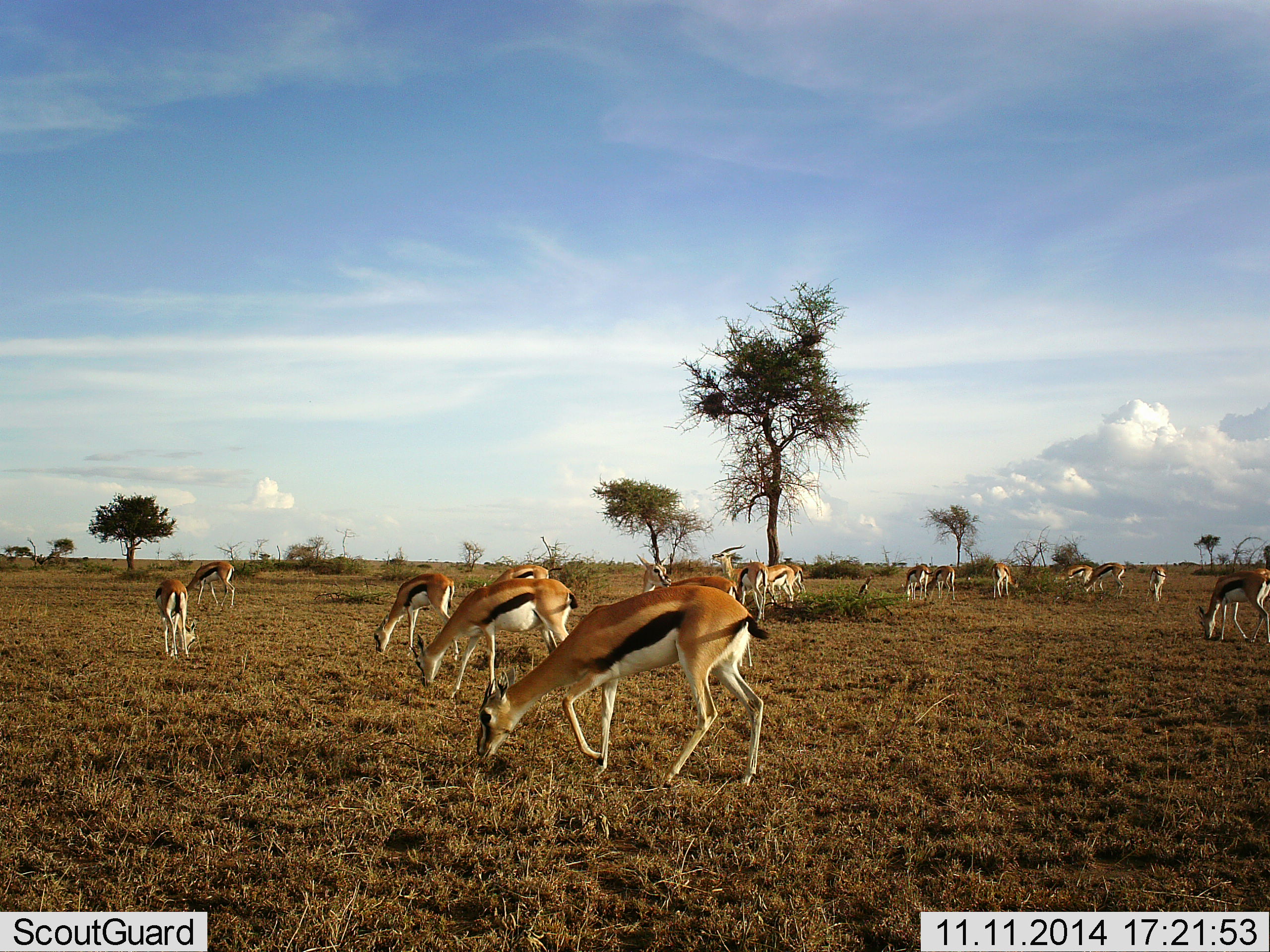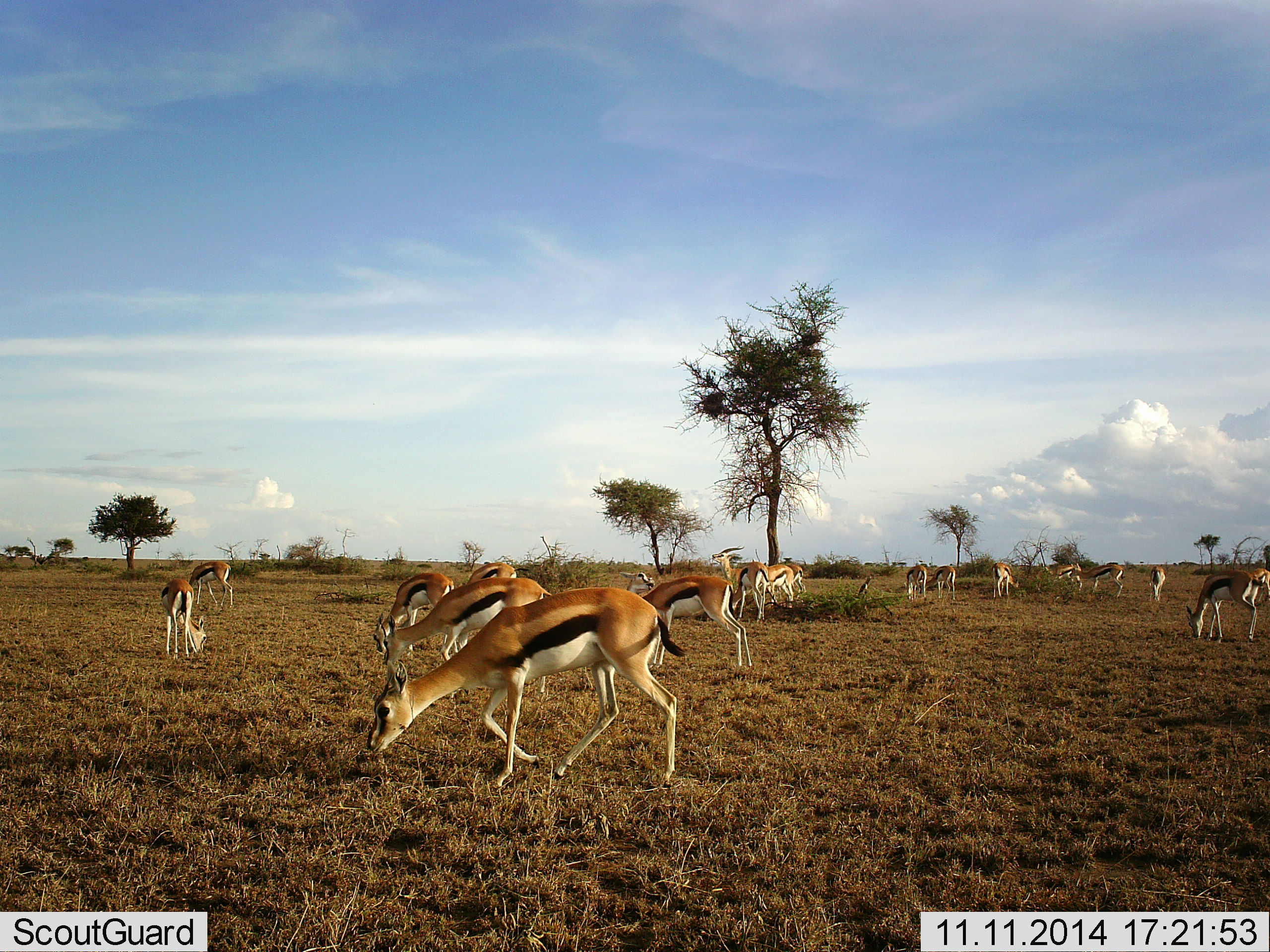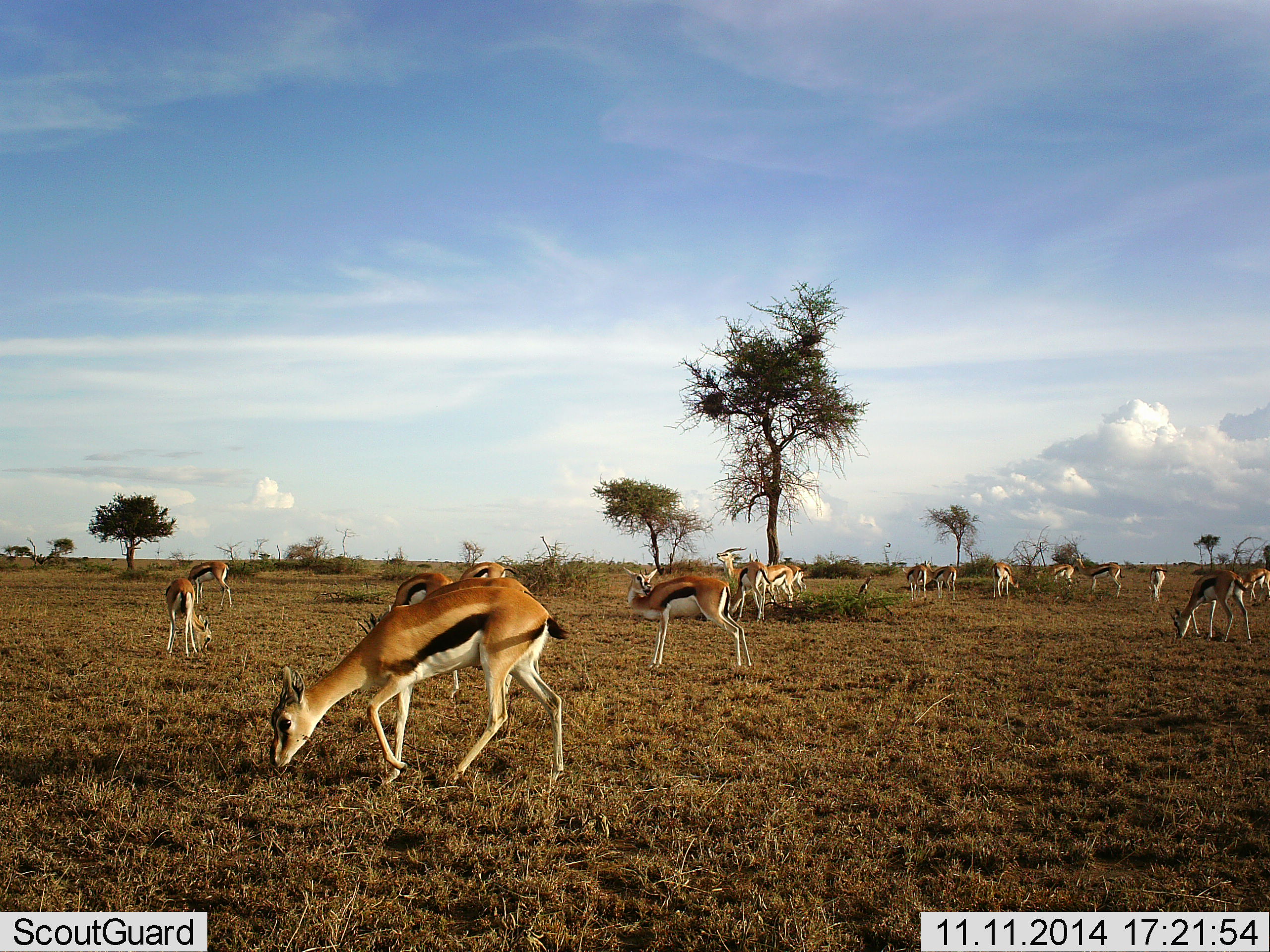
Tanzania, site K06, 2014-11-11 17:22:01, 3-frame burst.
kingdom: Animalia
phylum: Chordata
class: Mammalia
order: Artiodactyla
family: Bovidae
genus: Eudorcas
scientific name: Eudorcas thomsonii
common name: thomson's gazelle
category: gazellethomsons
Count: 11-50.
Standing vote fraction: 70%.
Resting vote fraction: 0%.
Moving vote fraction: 80%.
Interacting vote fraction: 0%.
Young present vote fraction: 0%.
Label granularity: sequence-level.